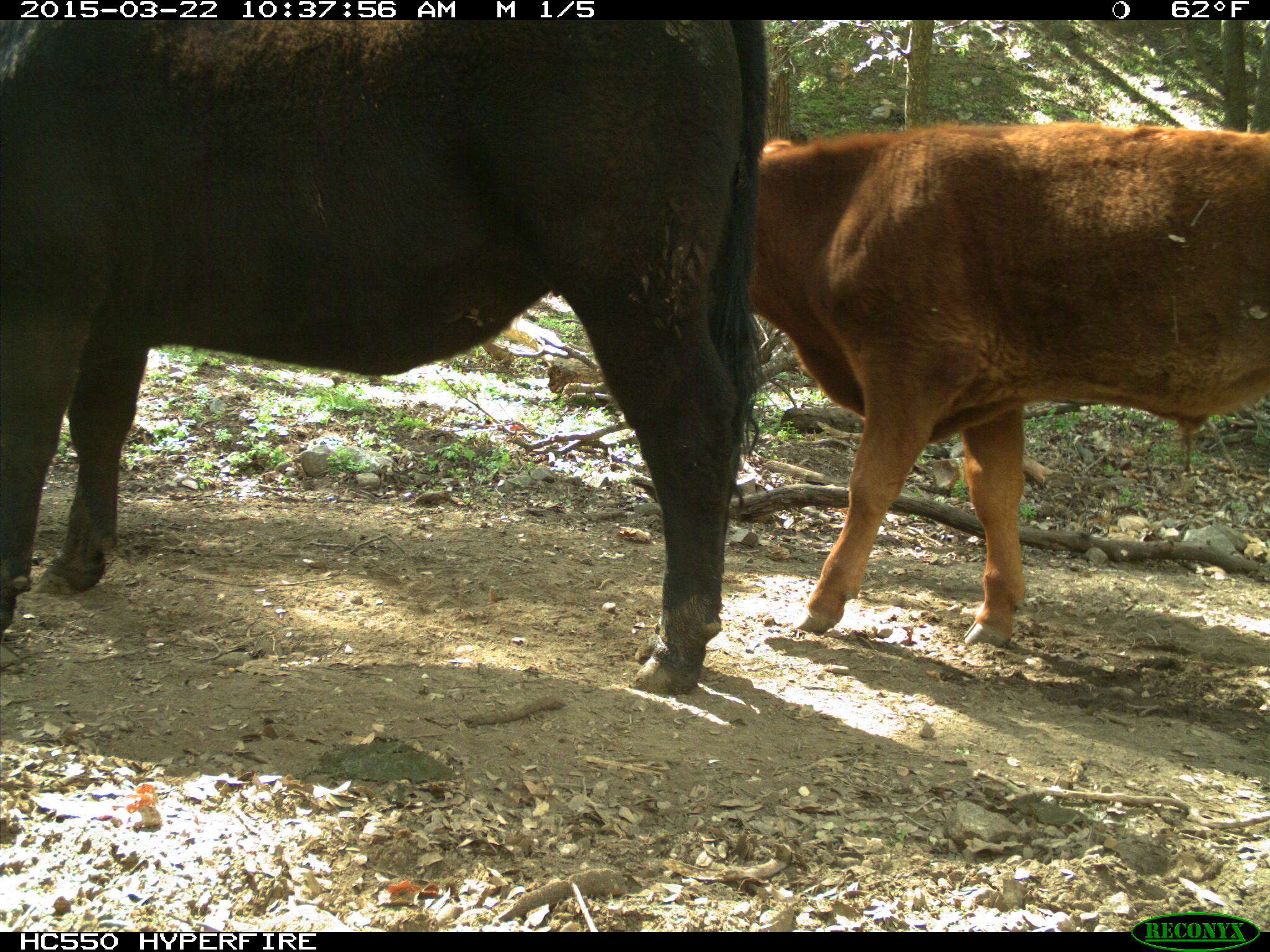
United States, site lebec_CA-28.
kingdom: Animalia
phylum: Chordata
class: Mammalia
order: Artiodactyla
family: Bovidae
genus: Bos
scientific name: Bos taurus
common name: domestic cow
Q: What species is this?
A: Bos taurus (domestic cow).